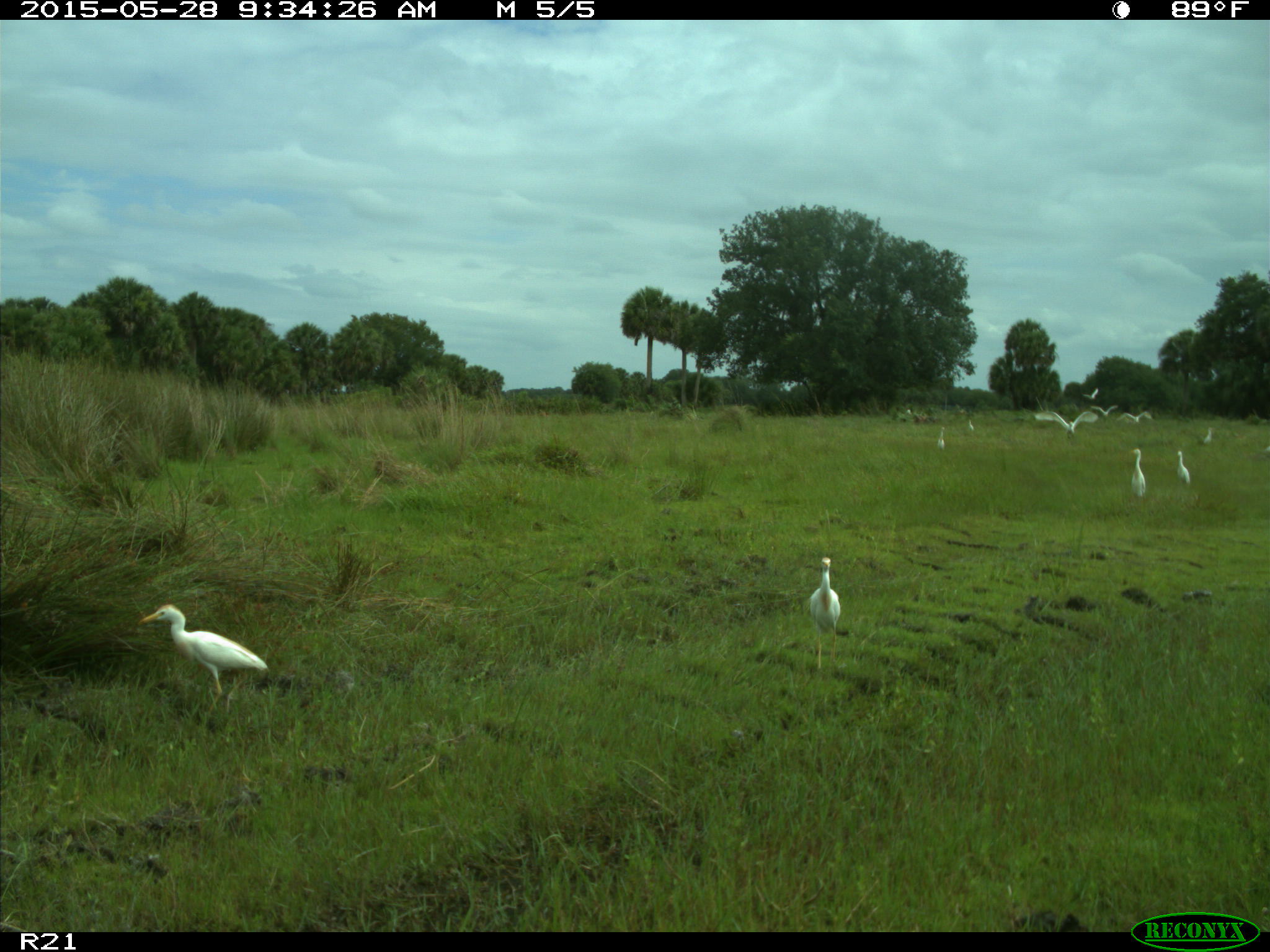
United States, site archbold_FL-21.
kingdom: Animalia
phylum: Chordata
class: Aves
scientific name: Aves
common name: birds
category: unidentified bird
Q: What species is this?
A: Unidentified bird (birds) (Aves).